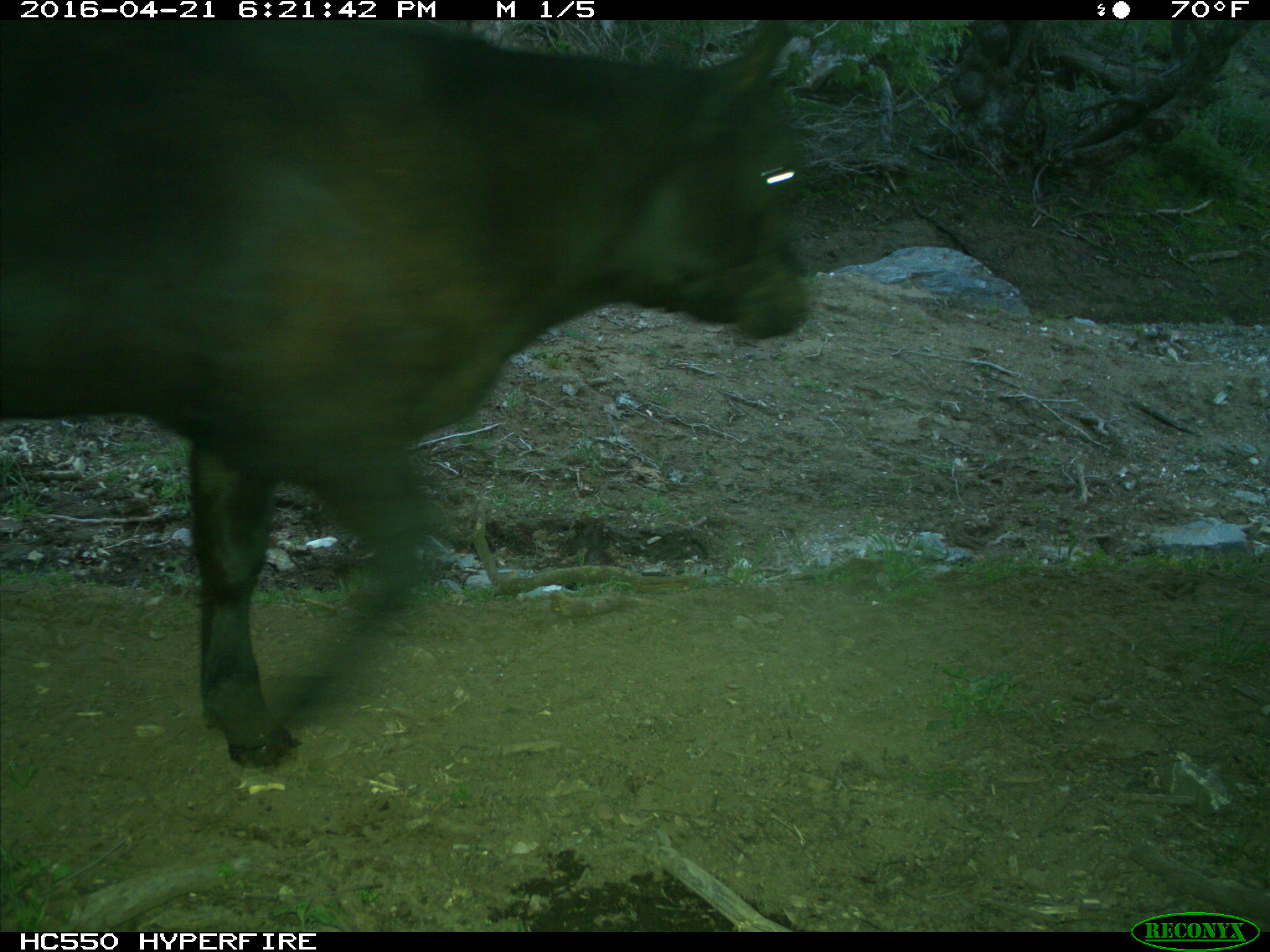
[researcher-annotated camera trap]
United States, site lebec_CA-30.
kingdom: Animalia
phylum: Chordata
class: Mammalia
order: Artiodactyla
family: Bovidae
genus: Bos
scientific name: Bos taurus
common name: domestic cow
Bos taurus (domestic cow).